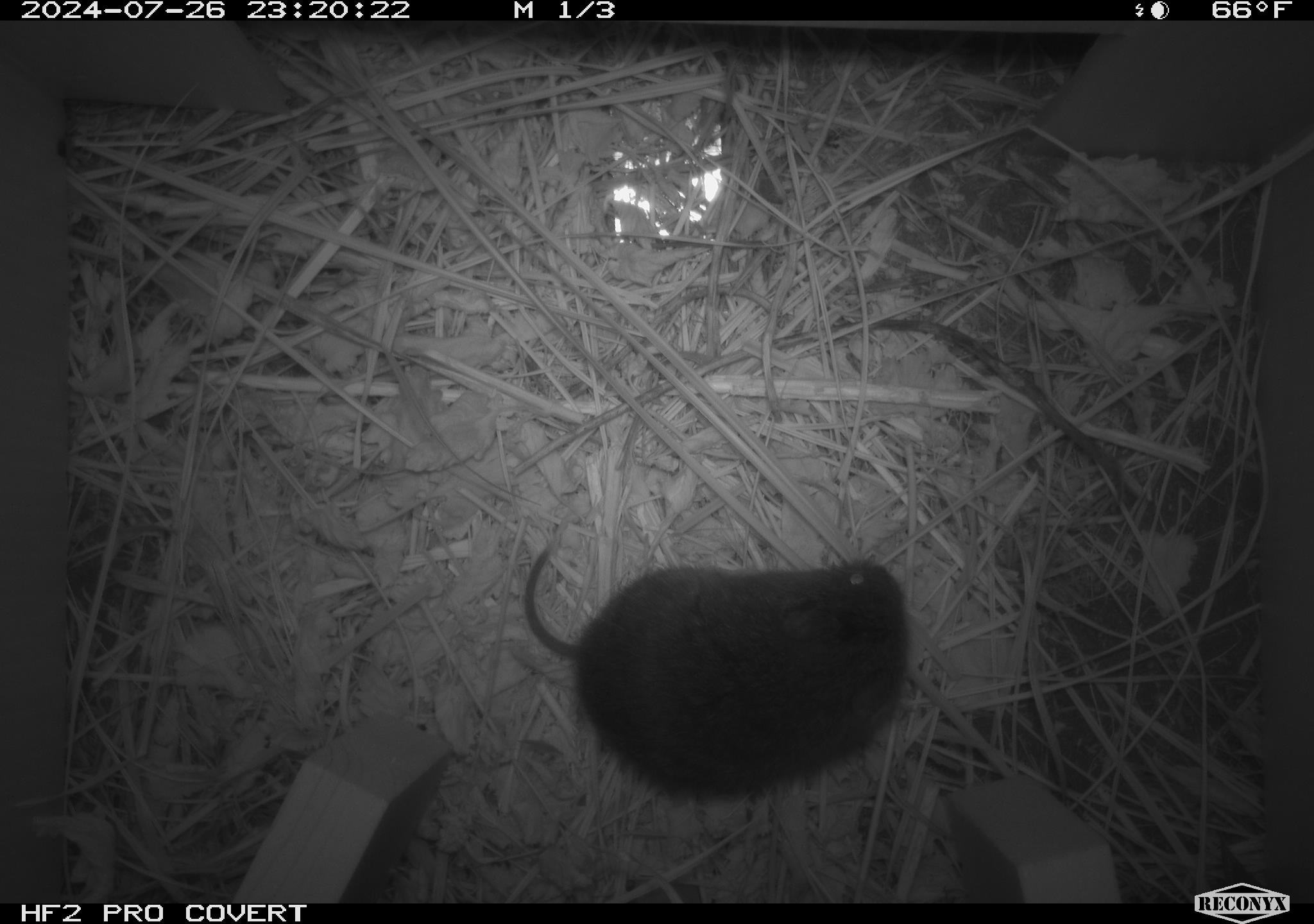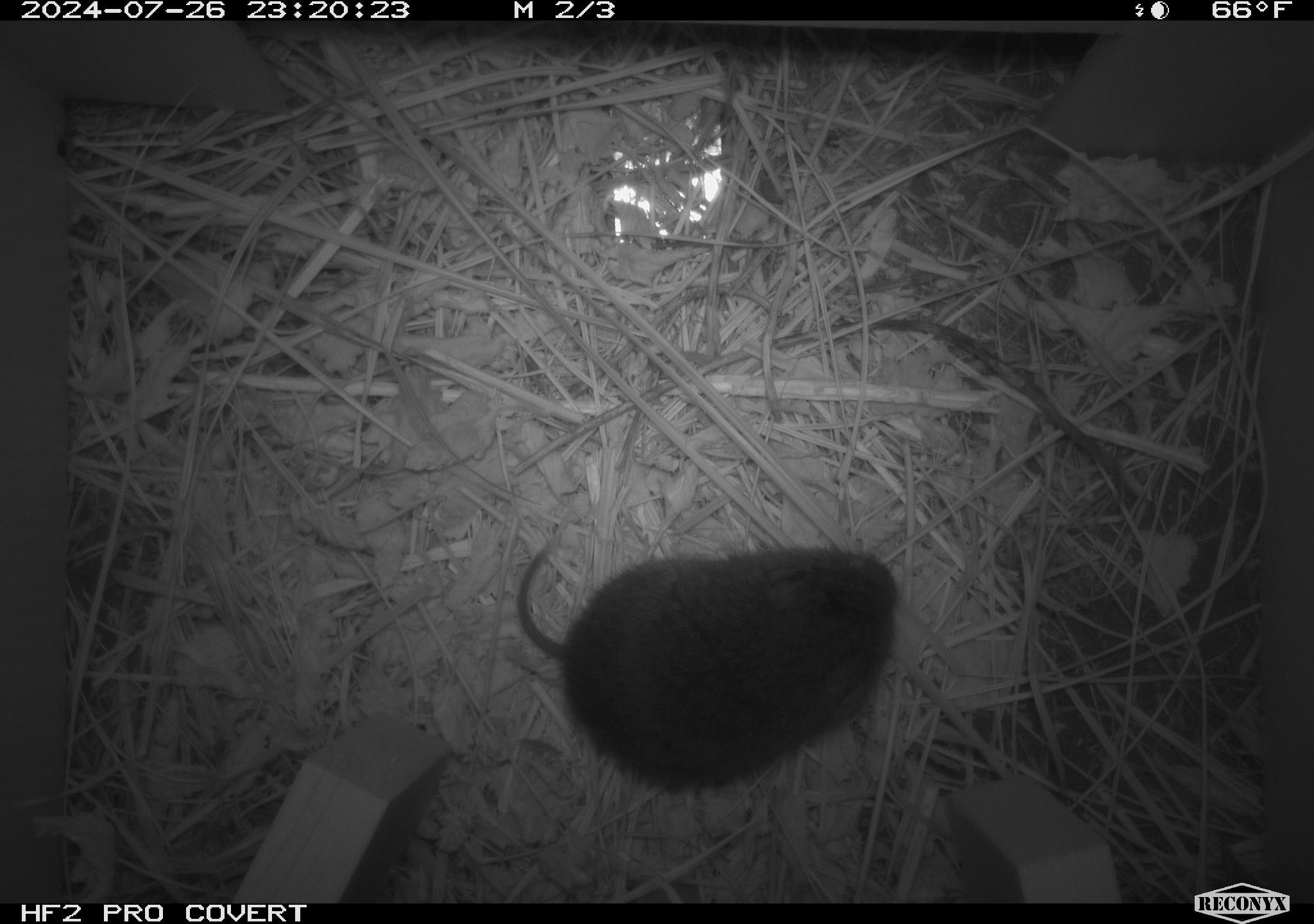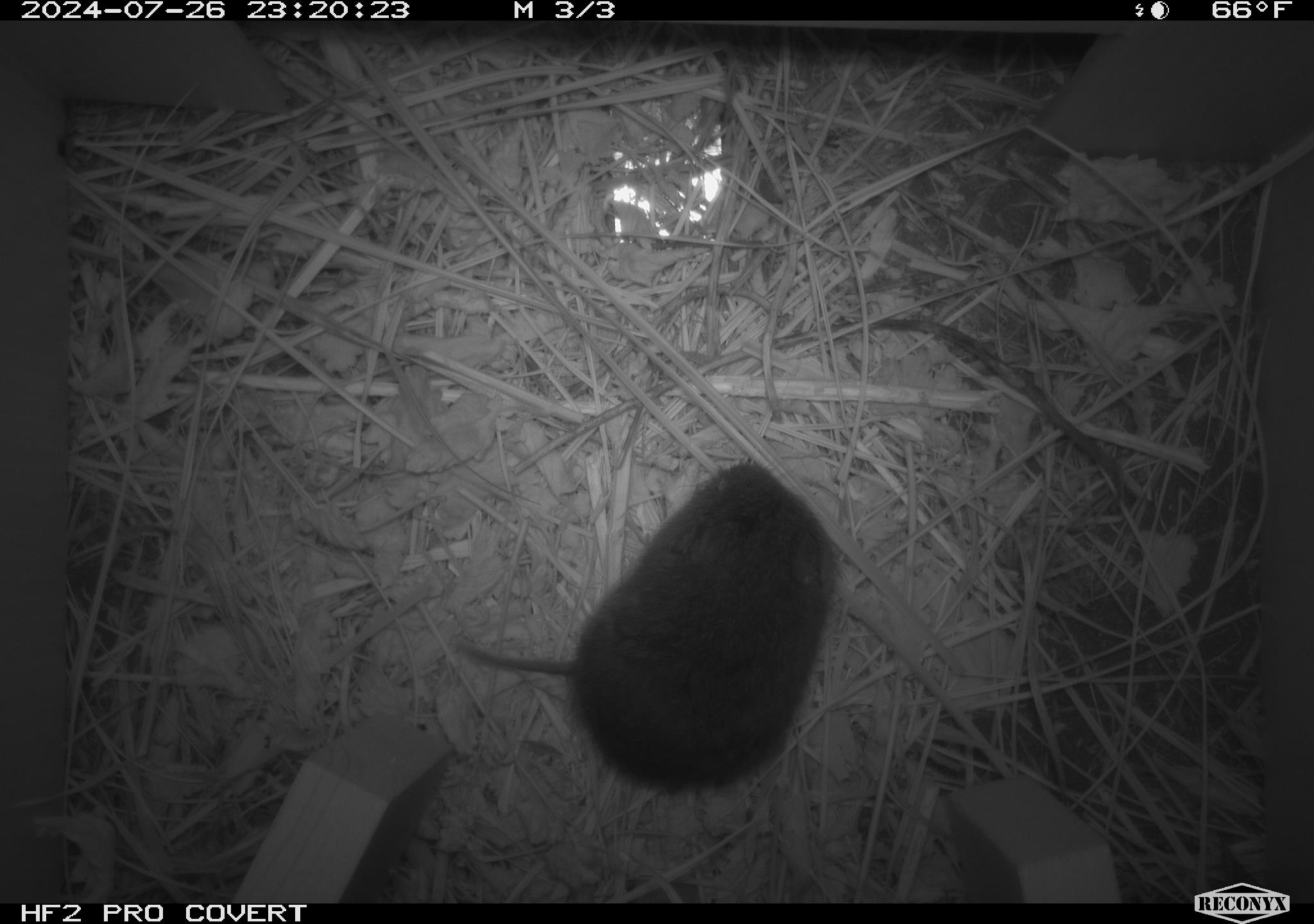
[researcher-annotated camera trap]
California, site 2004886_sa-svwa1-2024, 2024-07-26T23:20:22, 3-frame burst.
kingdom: Animalia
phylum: Chordata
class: Mammalia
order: Rodentia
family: Cricetidae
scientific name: Arvicolinae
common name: voles, lemmings, and muskrats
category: arvicolinae subfamily